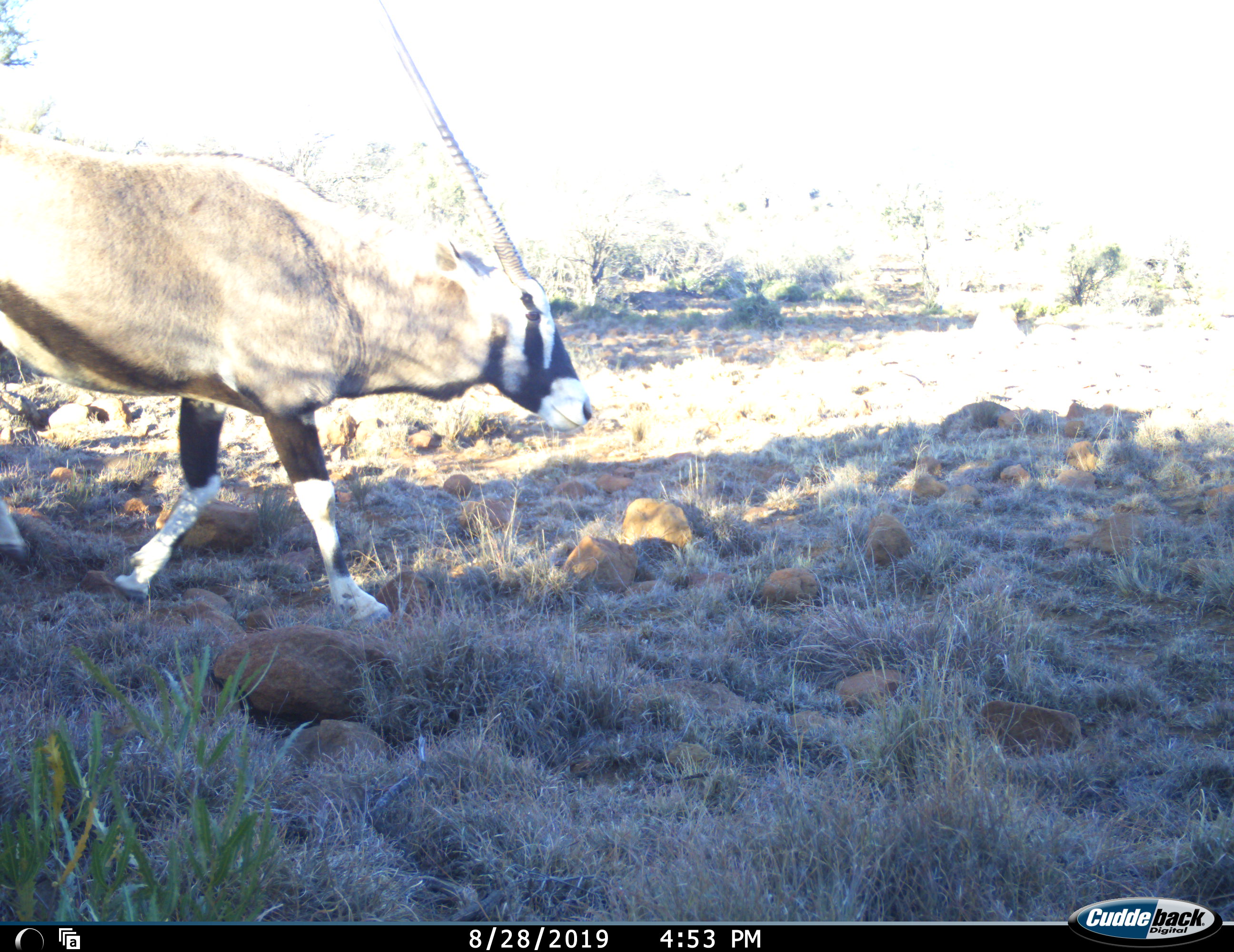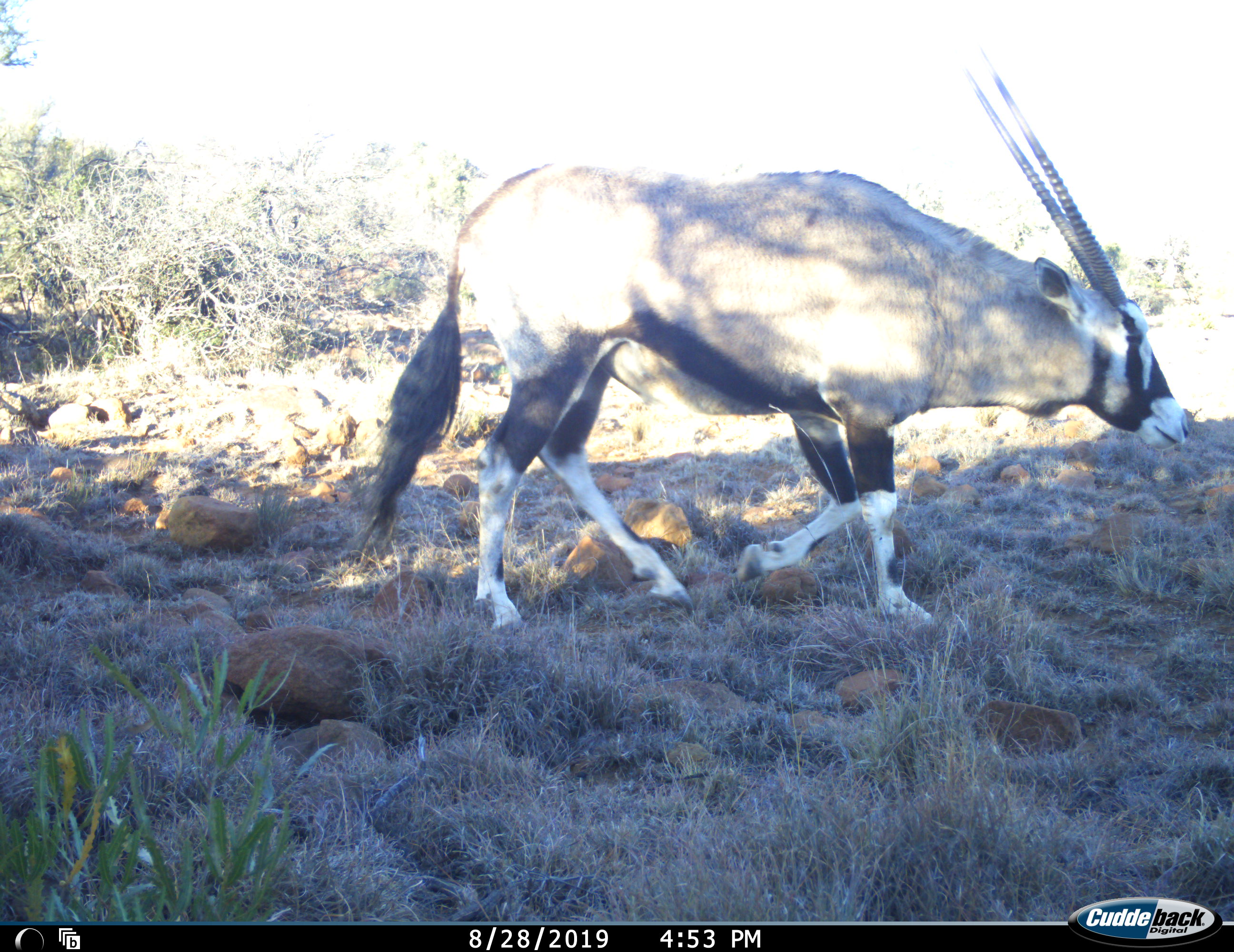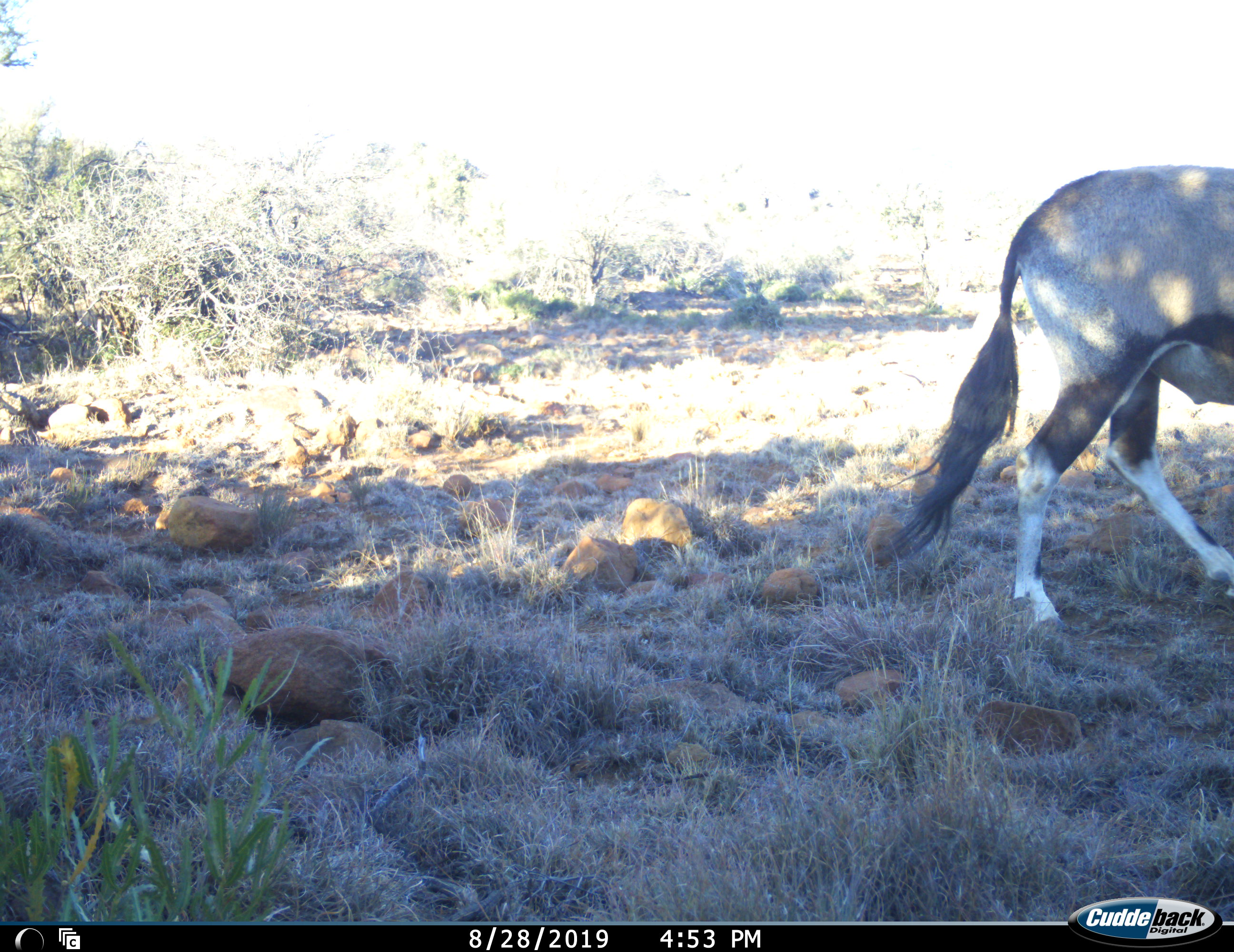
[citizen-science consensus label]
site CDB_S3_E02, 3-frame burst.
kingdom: Animalia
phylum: Chordata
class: Mammalia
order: Artiodactyla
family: Bovidae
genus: Oryx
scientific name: Oryx gazella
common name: gemsbok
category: oryx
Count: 1.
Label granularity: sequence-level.